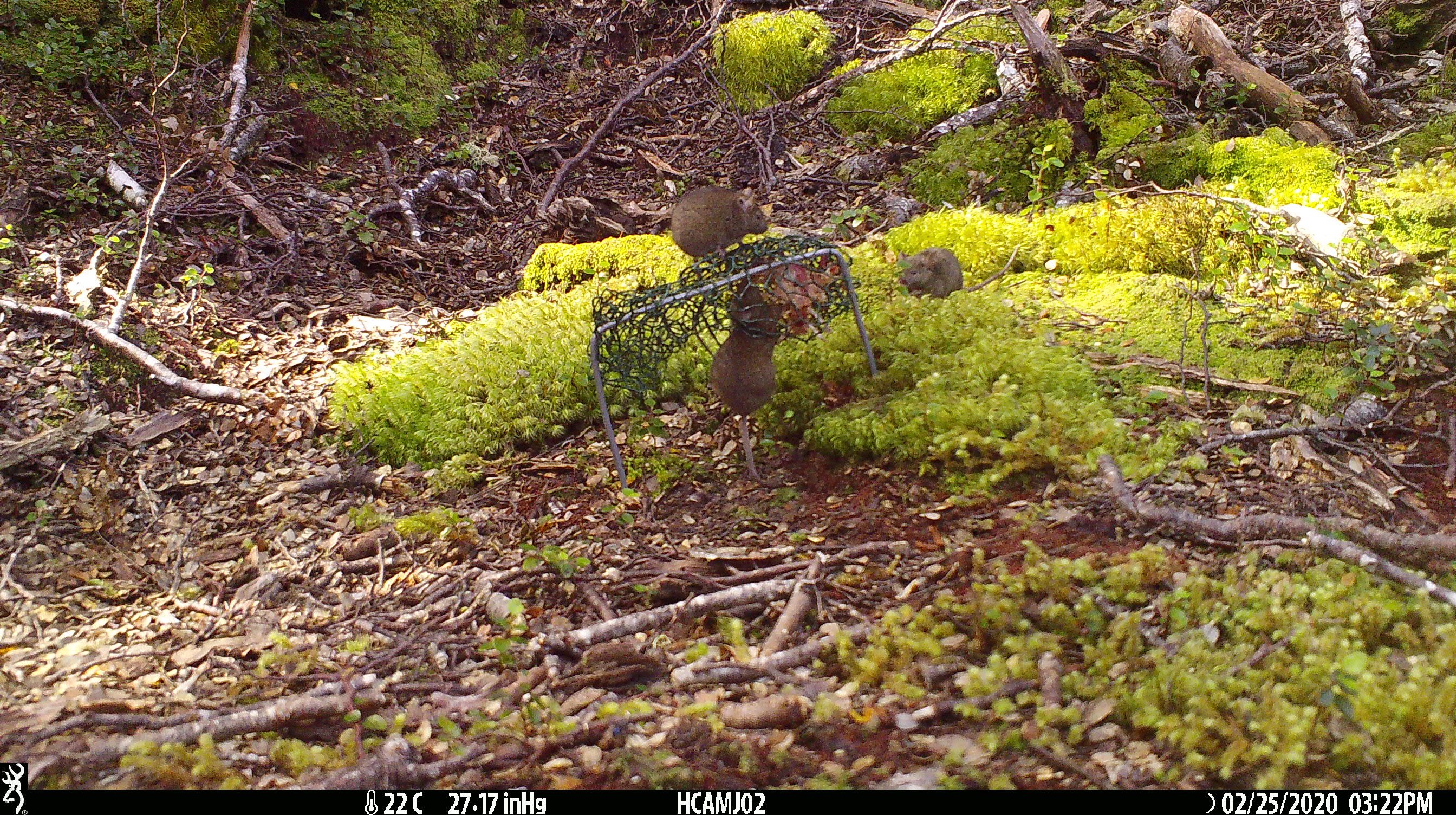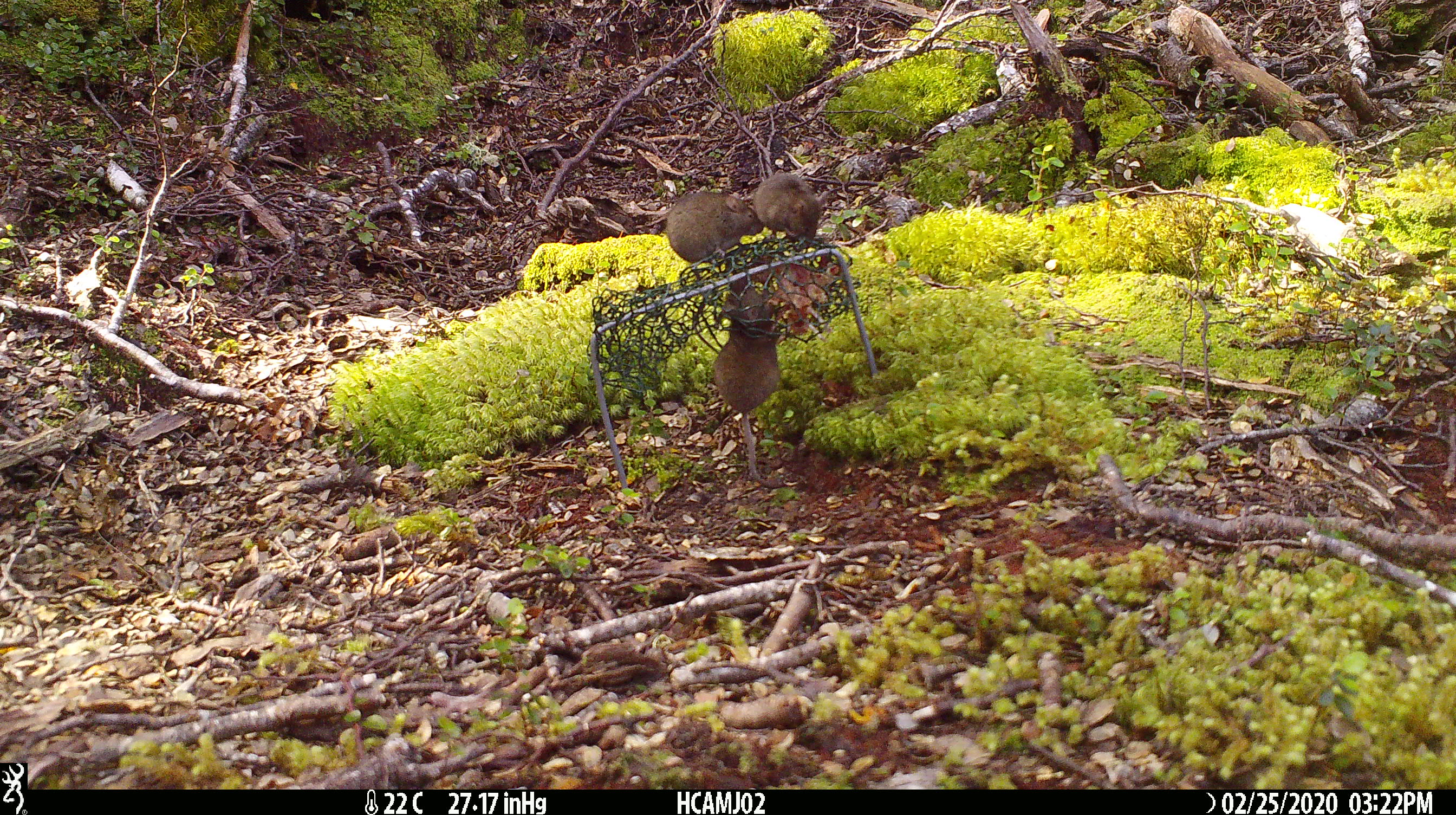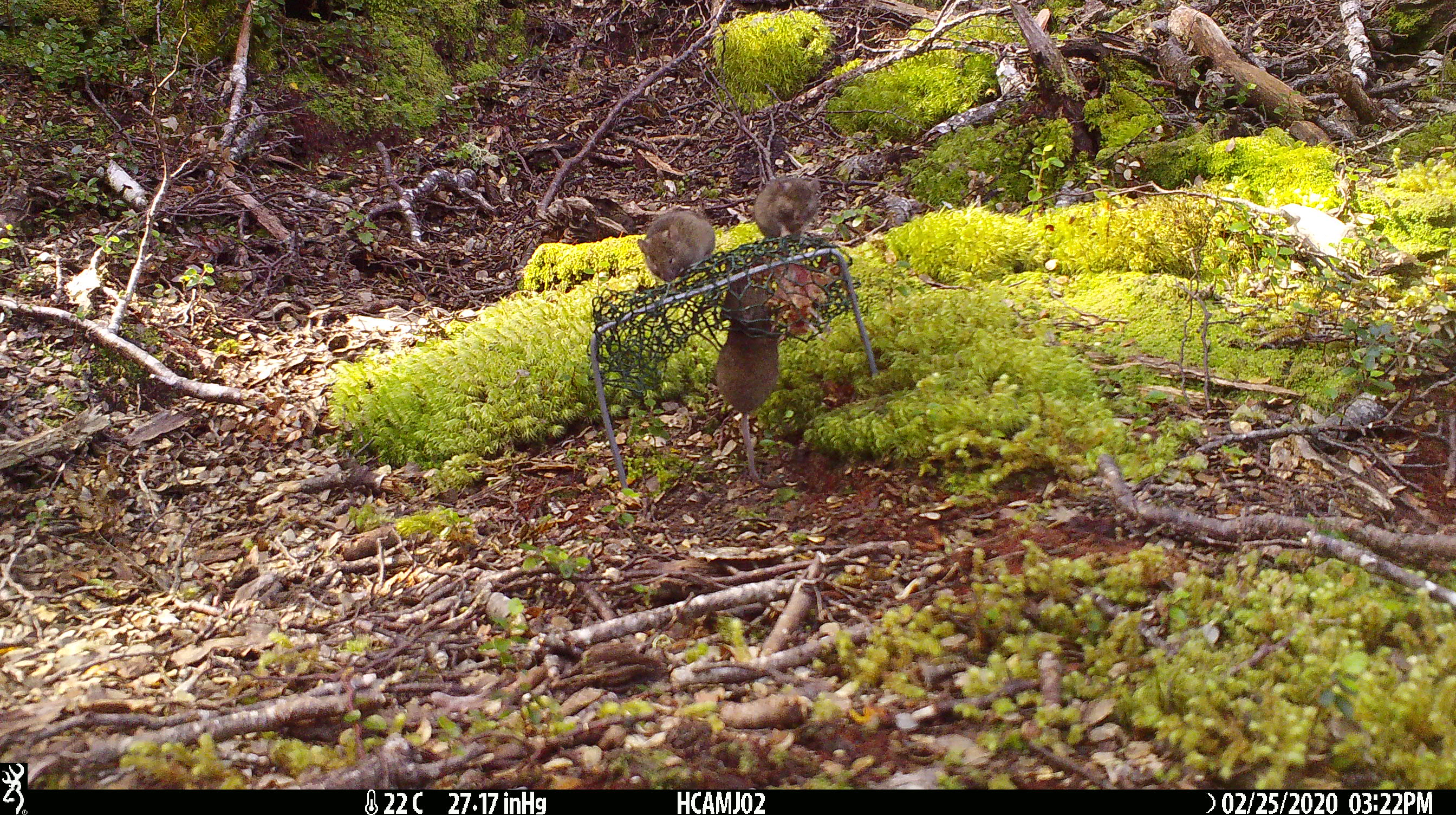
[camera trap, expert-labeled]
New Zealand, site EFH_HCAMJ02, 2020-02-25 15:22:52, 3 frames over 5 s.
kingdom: Animalia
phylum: Chordata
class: Mammalia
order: Rodentia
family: Muridae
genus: Mus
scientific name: Mus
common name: mouse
Mouse (Mus).